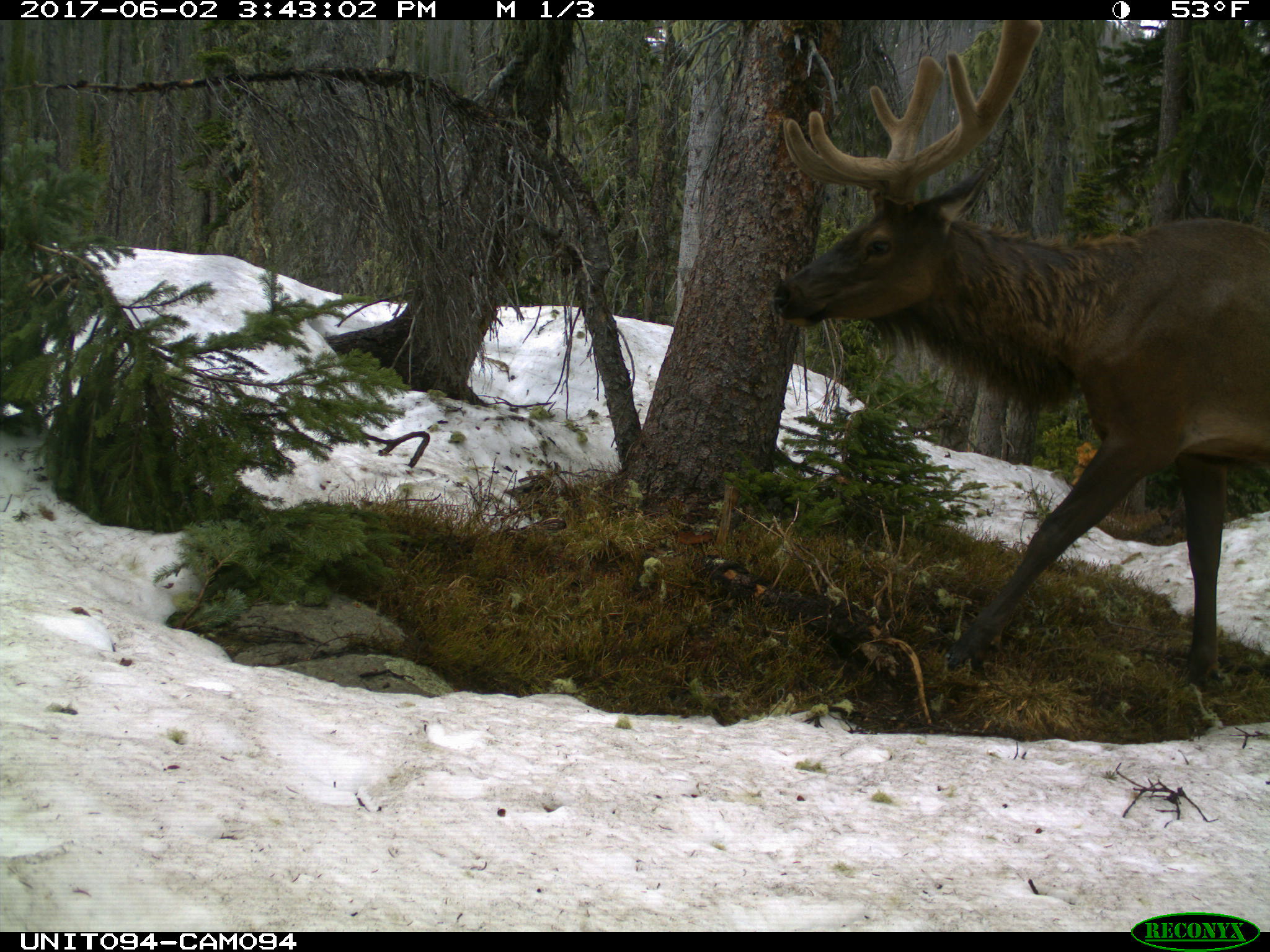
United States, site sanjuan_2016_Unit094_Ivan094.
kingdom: Animalia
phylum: Chordata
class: Mammalia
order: Artiodactyla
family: Cervidae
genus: Cervus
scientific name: Cervus elaphus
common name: red deer